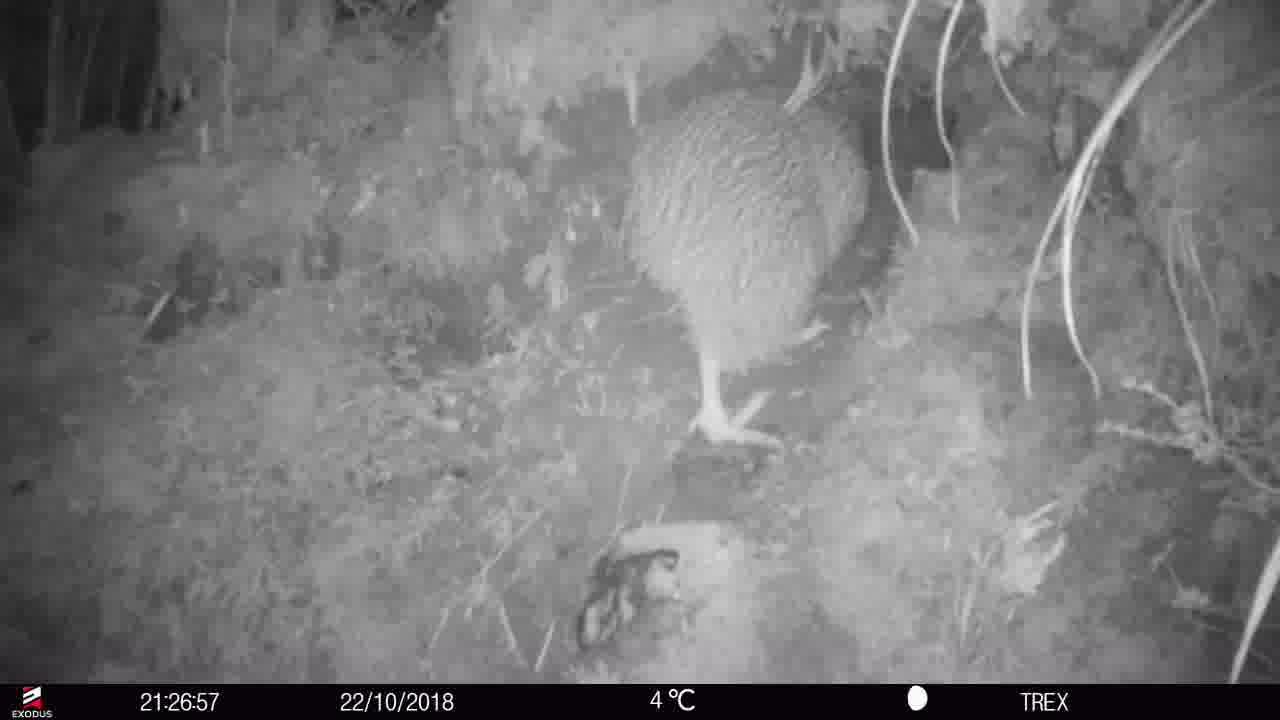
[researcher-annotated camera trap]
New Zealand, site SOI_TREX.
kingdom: Animalia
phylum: Chordata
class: Aves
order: Apterygiformes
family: Apterygidae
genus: Apteryx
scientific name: Apteryx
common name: kiwi